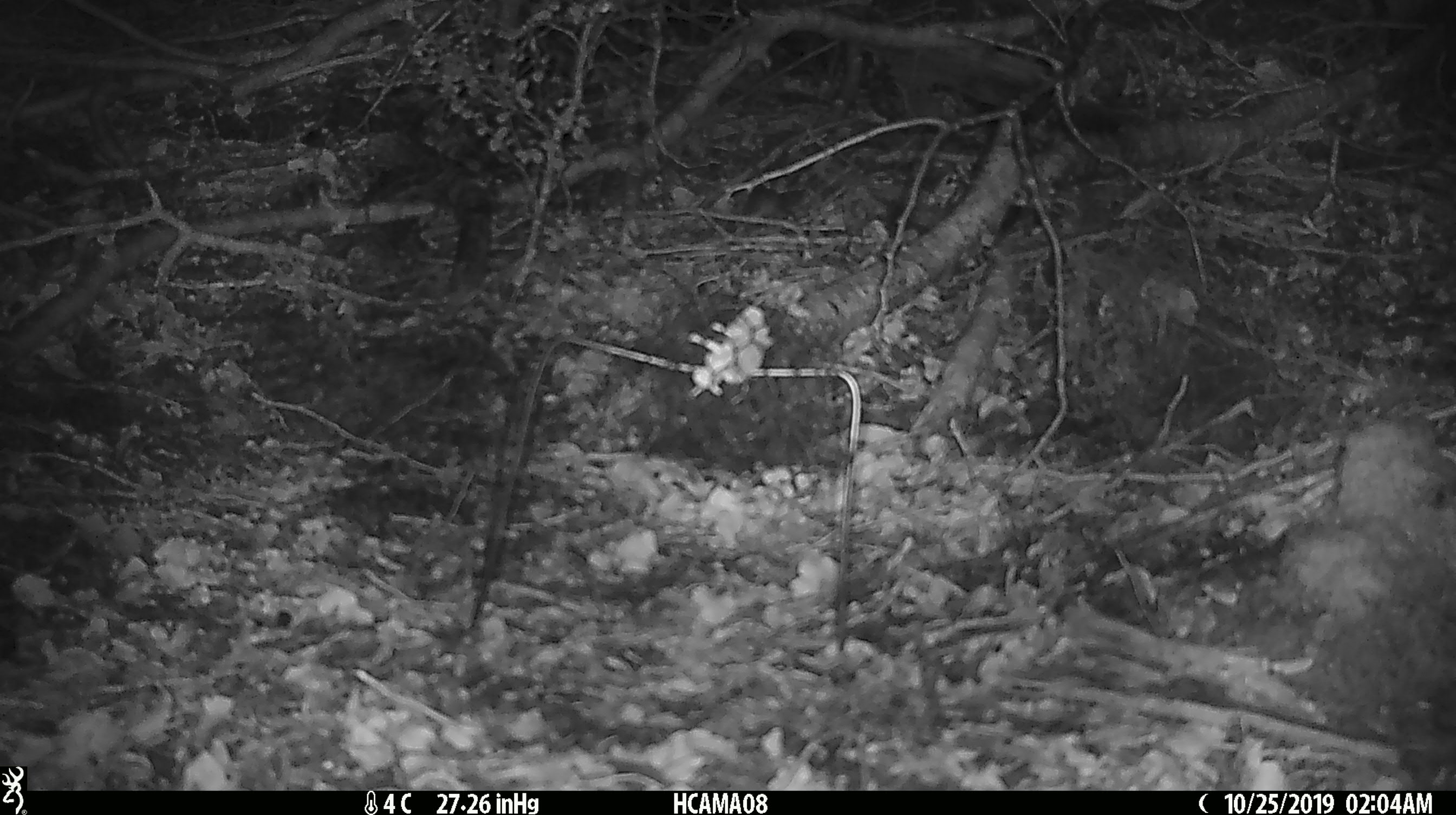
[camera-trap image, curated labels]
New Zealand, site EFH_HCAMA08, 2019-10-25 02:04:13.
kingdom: Animalia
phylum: Chordata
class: Mammalia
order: Rodentia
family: Muridae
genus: Mus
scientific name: Mus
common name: mouse